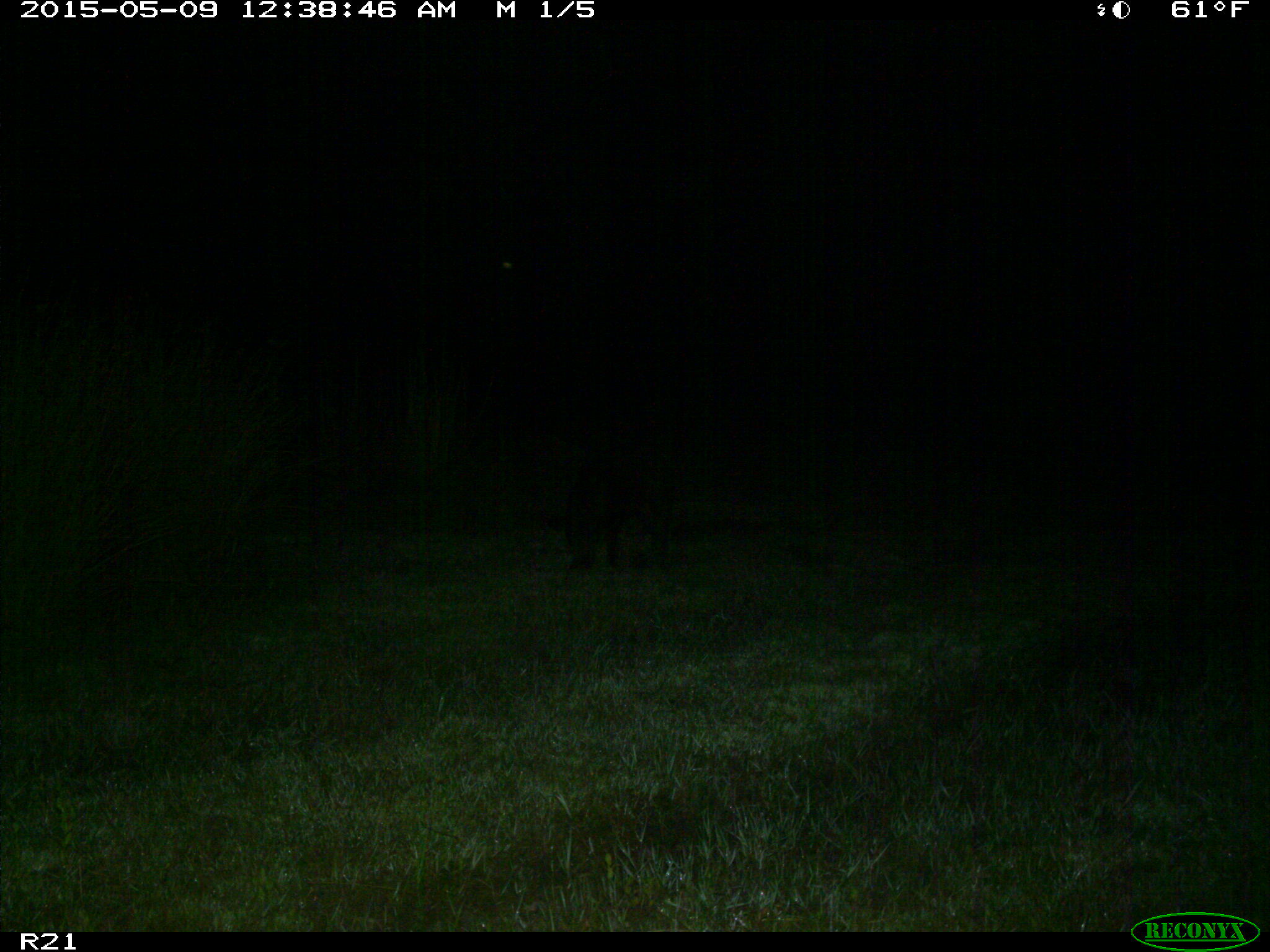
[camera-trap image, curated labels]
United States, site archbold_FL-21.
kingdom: Animalia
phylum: Chordata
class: Mammalia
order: Artiodactyla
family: Suidae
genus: Sus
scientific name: Sus scrofa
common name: wild boar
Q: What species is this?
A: Sus scrofa (wild boar).